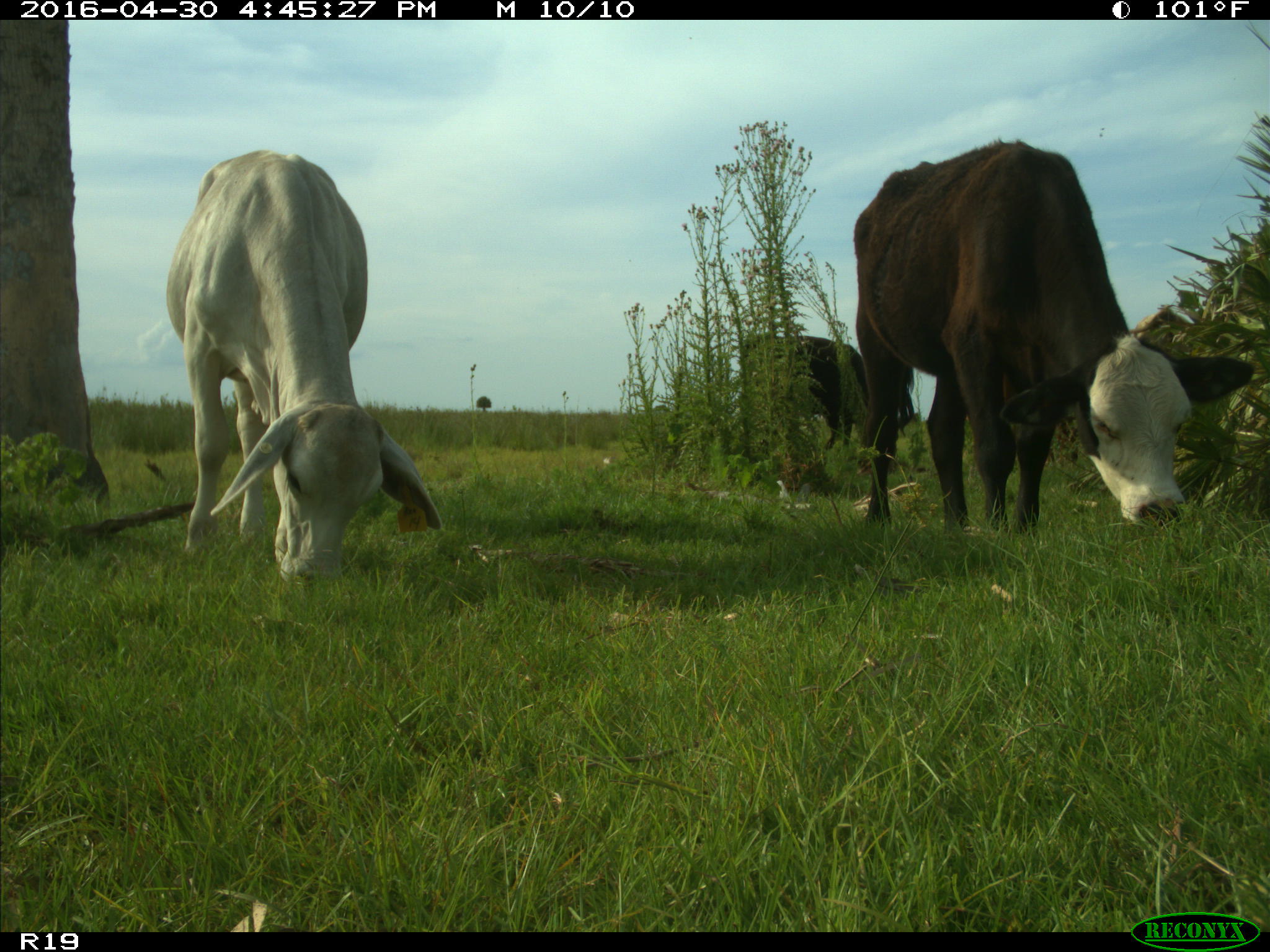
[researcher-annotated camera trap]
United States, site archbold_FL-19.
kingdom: Animalia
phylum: Chordata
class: Mammalia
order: Artiodactyla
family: Bovidae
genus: Bos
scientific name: Bos taurus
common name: domestic cow